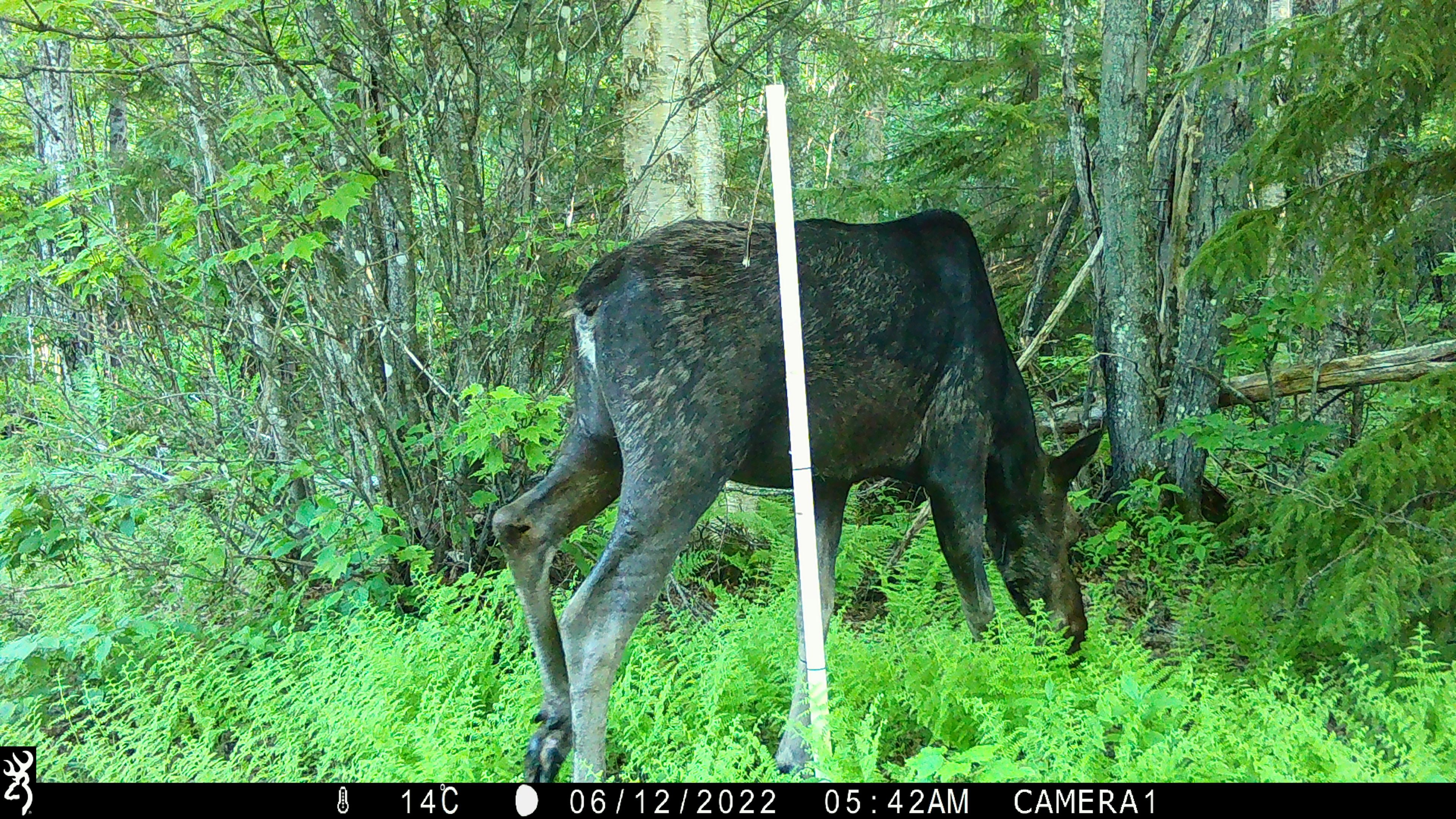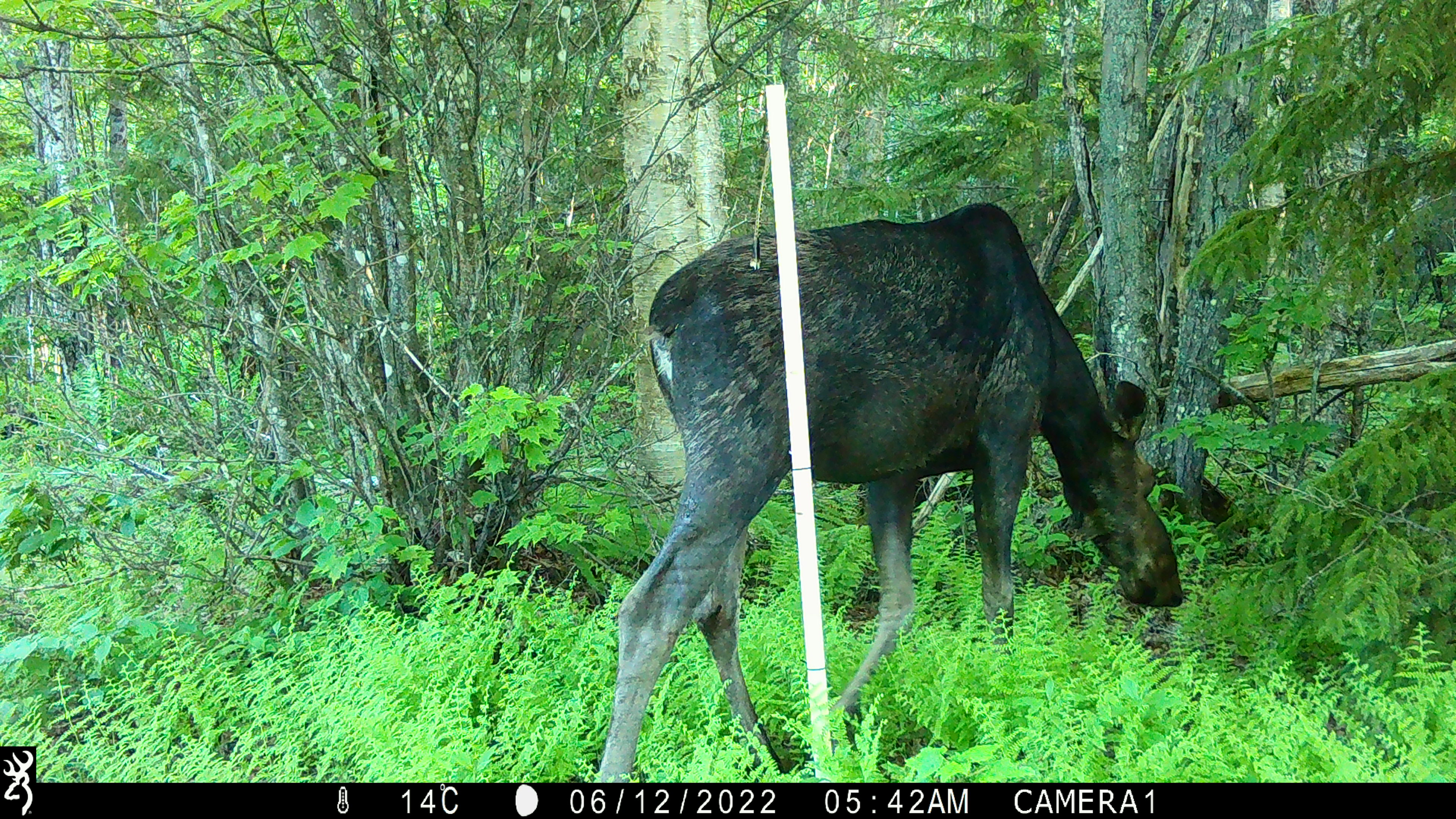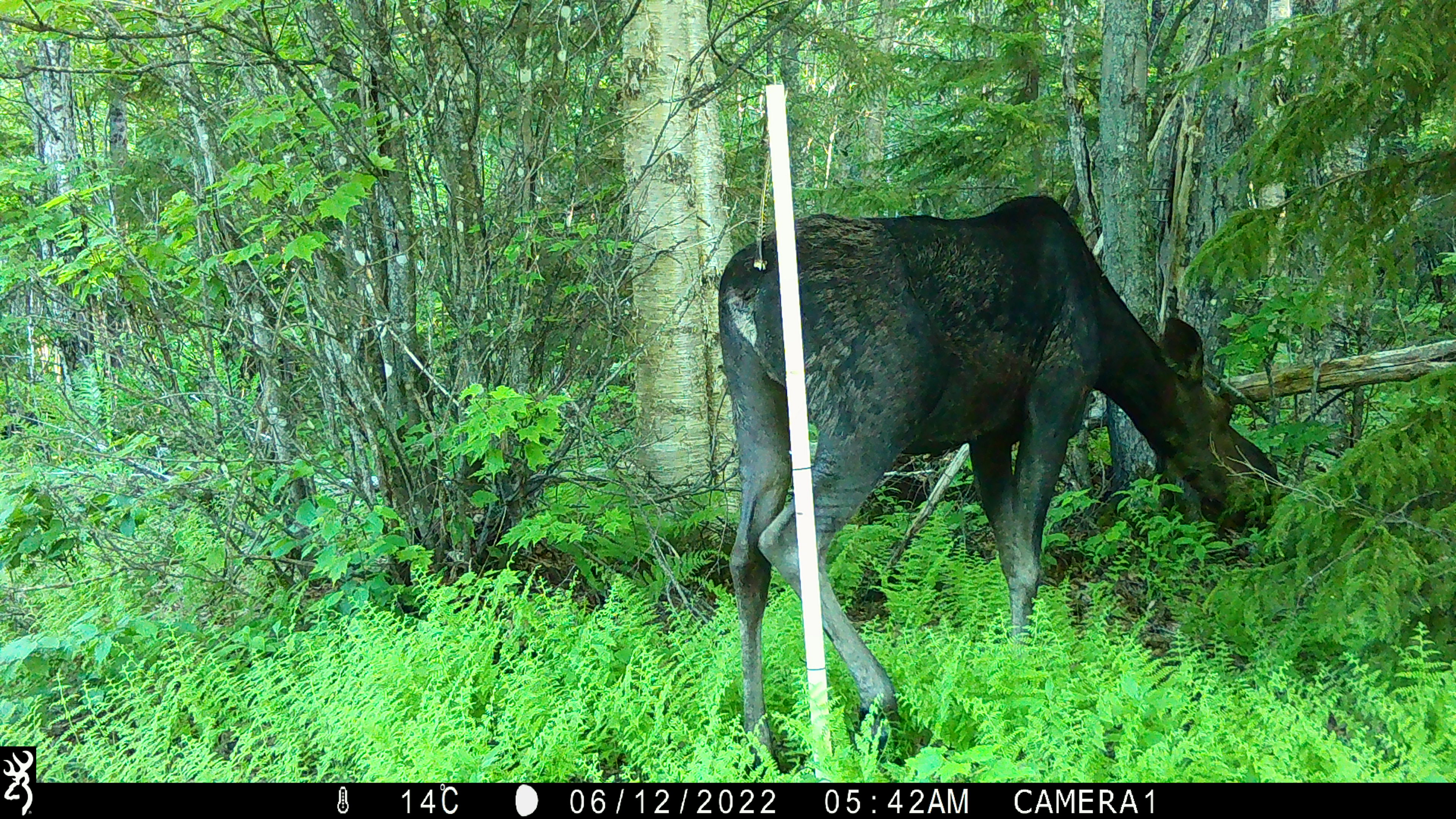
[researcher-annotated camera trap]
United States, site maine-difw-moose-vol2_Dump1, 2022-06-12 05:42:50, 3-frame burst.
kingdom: Animalia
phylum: Chordata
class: Mammalia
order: Artiodactyla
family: Cervidae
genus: Alces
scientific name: Alces alces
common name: moose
Moose (Alces alces).